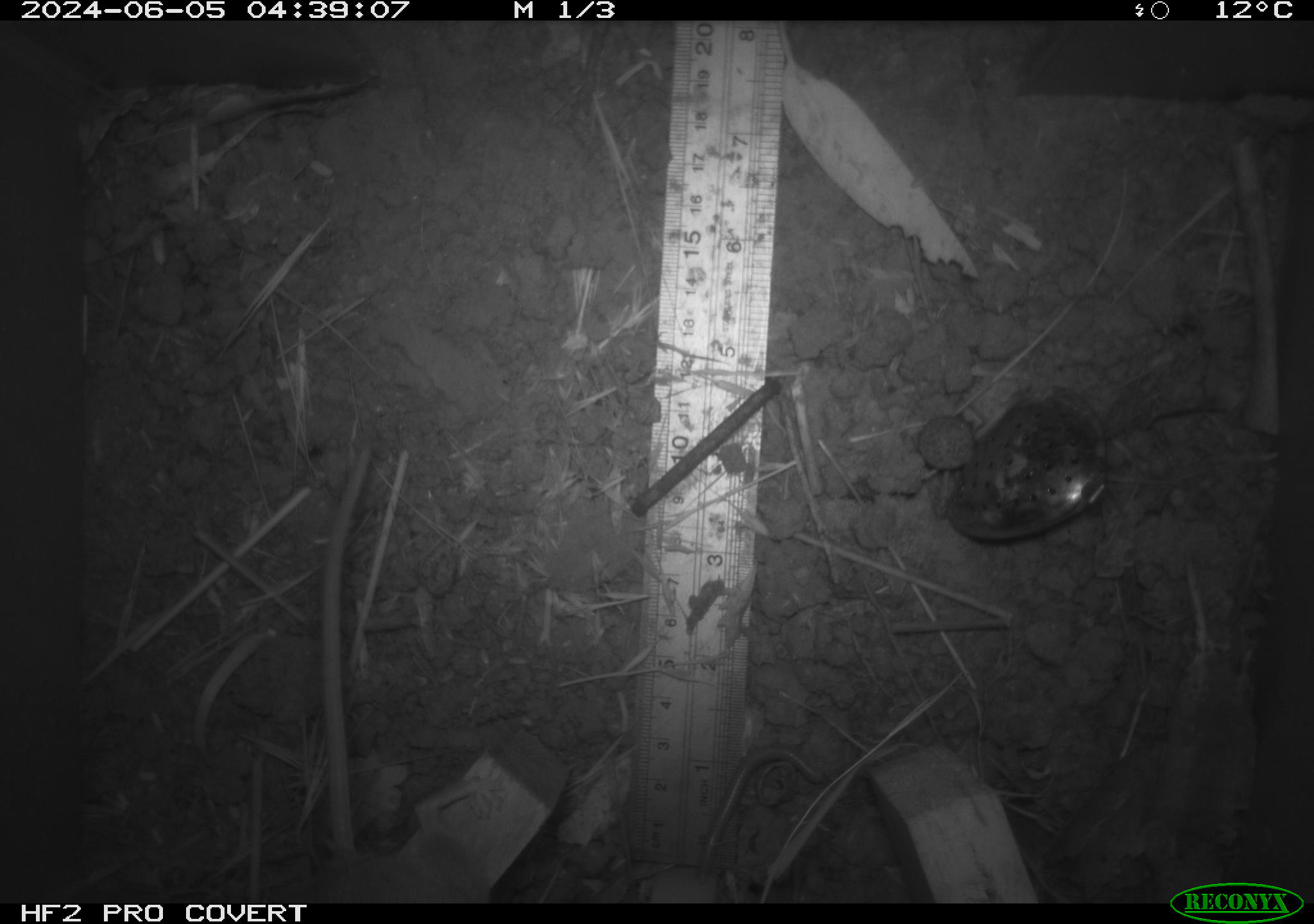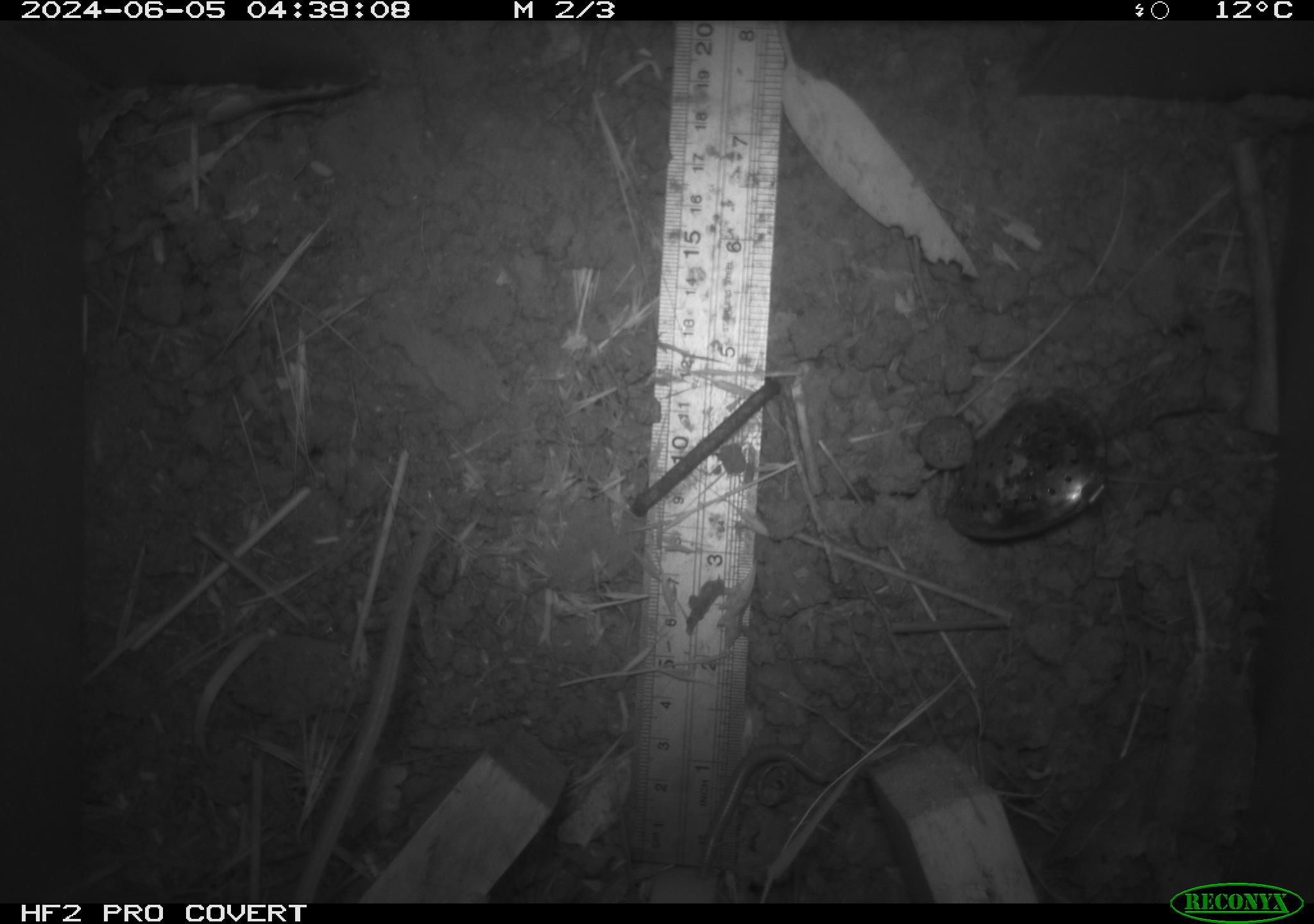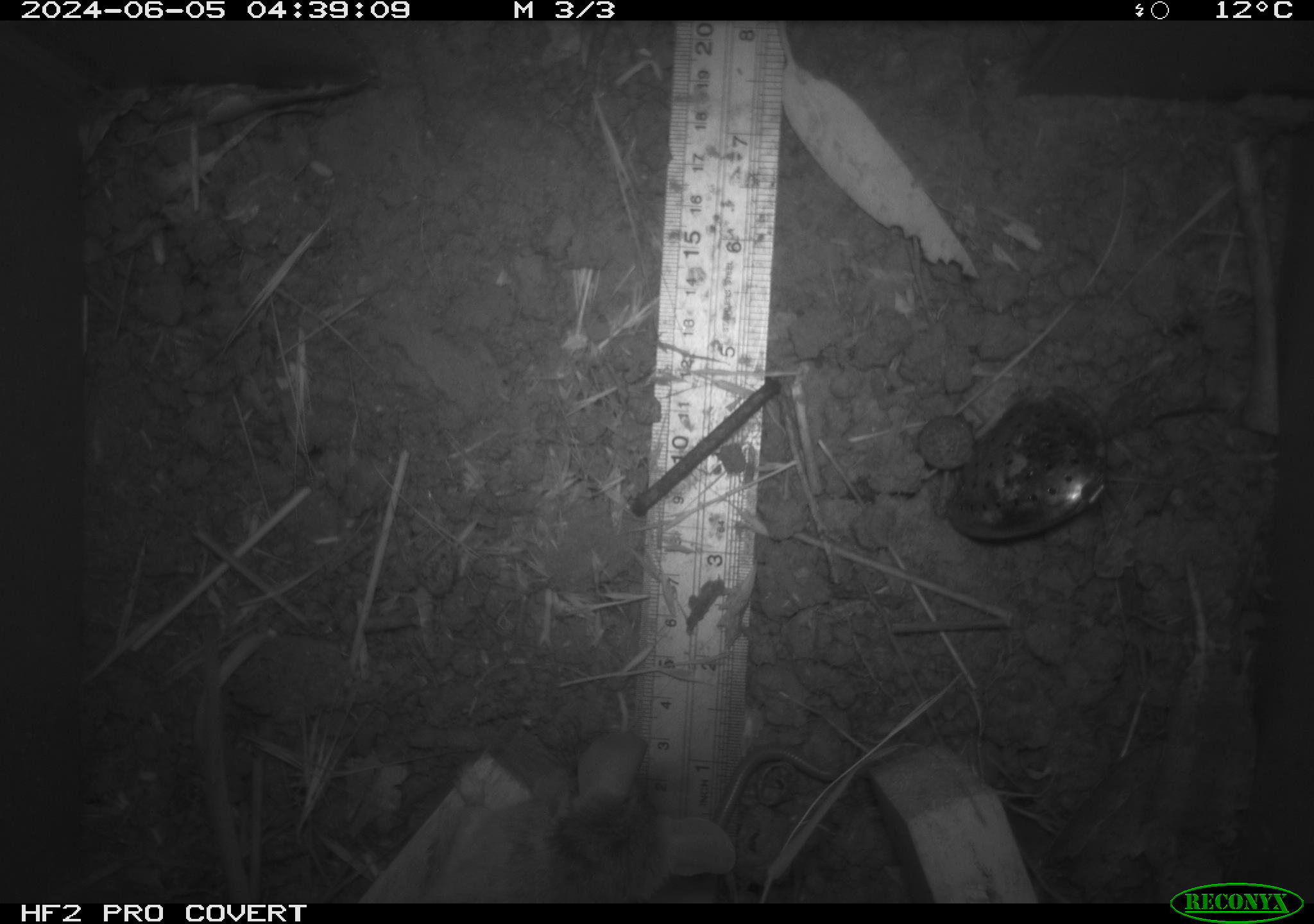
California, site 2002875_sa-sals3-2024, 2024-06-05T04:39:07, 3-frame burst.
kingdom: Animalia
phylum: Chordata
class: Mammalia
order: Rodentia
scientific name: Rodentia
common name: rodent